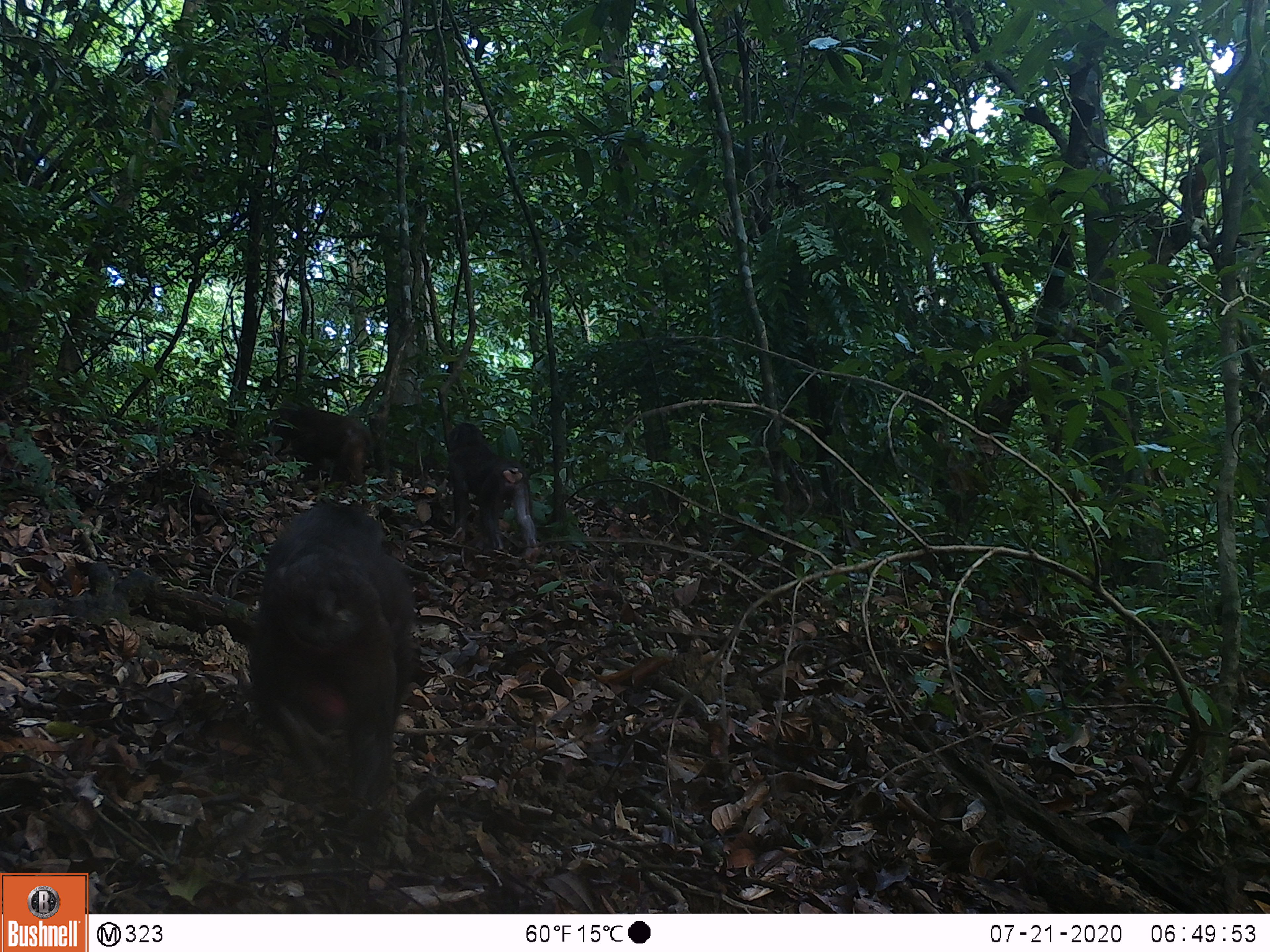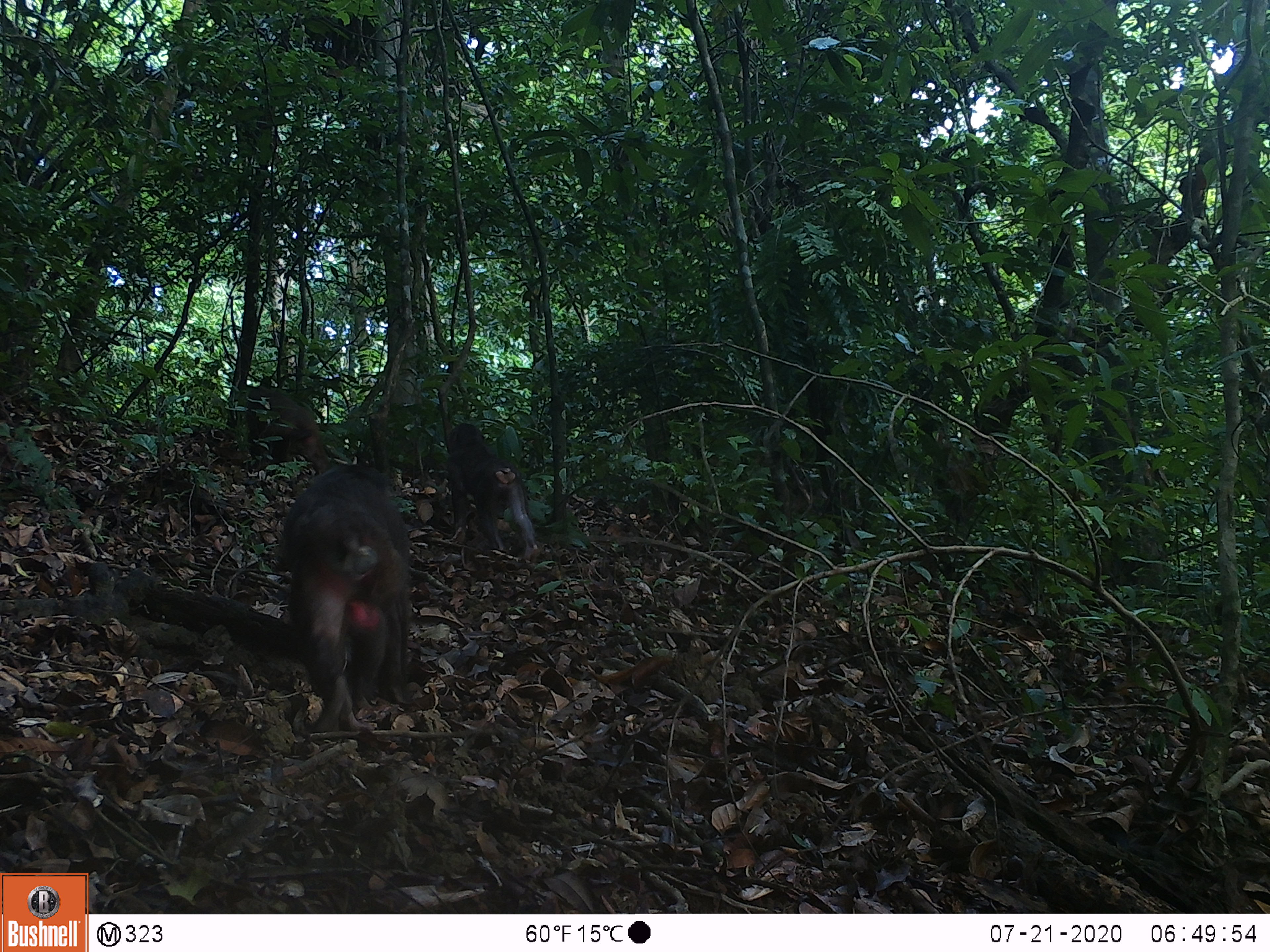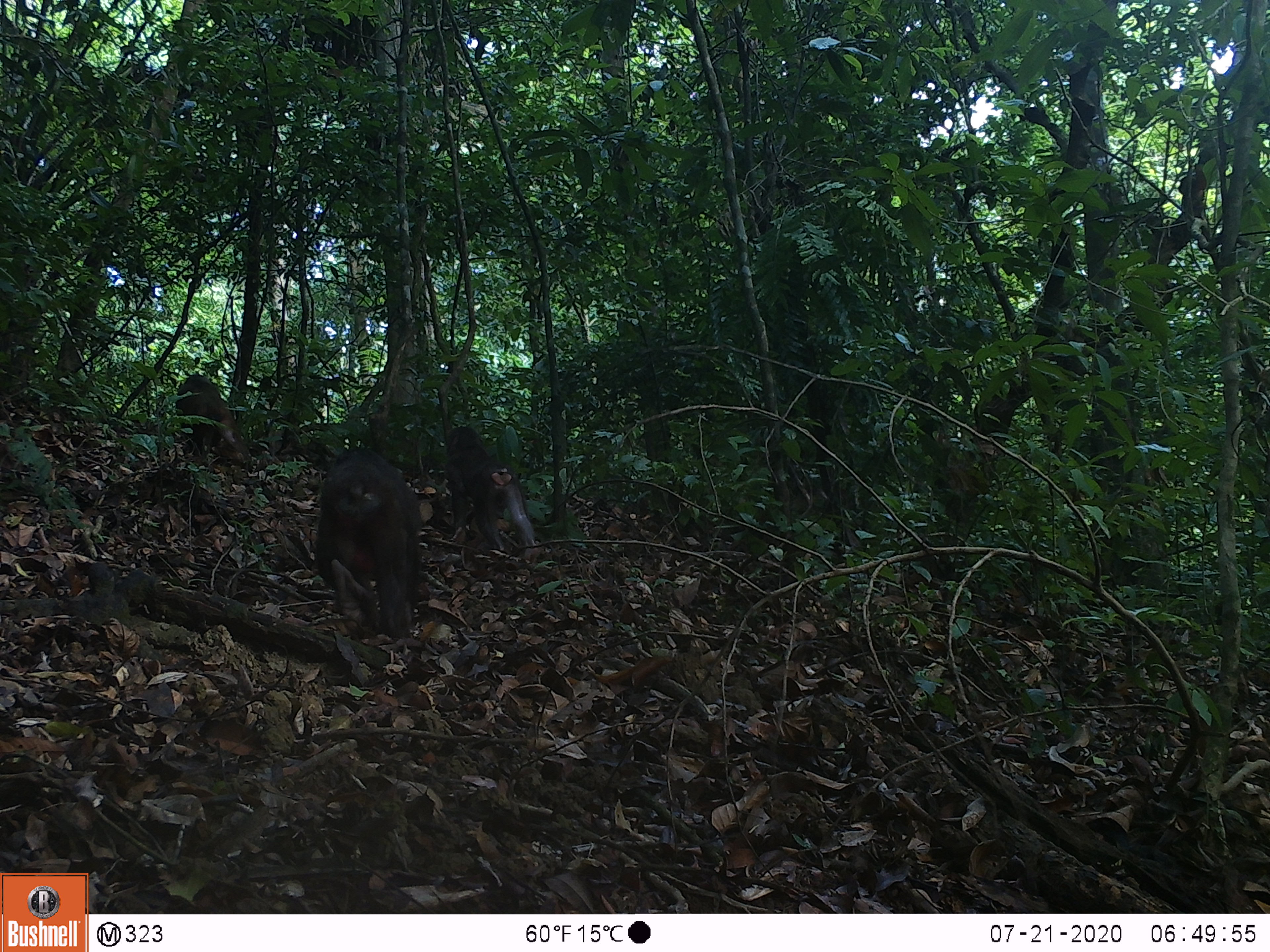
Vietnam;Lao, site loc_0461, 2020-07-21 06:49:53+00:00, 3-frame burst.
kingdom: Animalia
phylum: Chordata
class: Mammalia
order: Primates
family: Cercopithecidae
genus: Macaca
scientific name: Macaca arctoides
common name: stump-tailed macaque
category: stump tailed macaque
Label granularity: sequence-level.